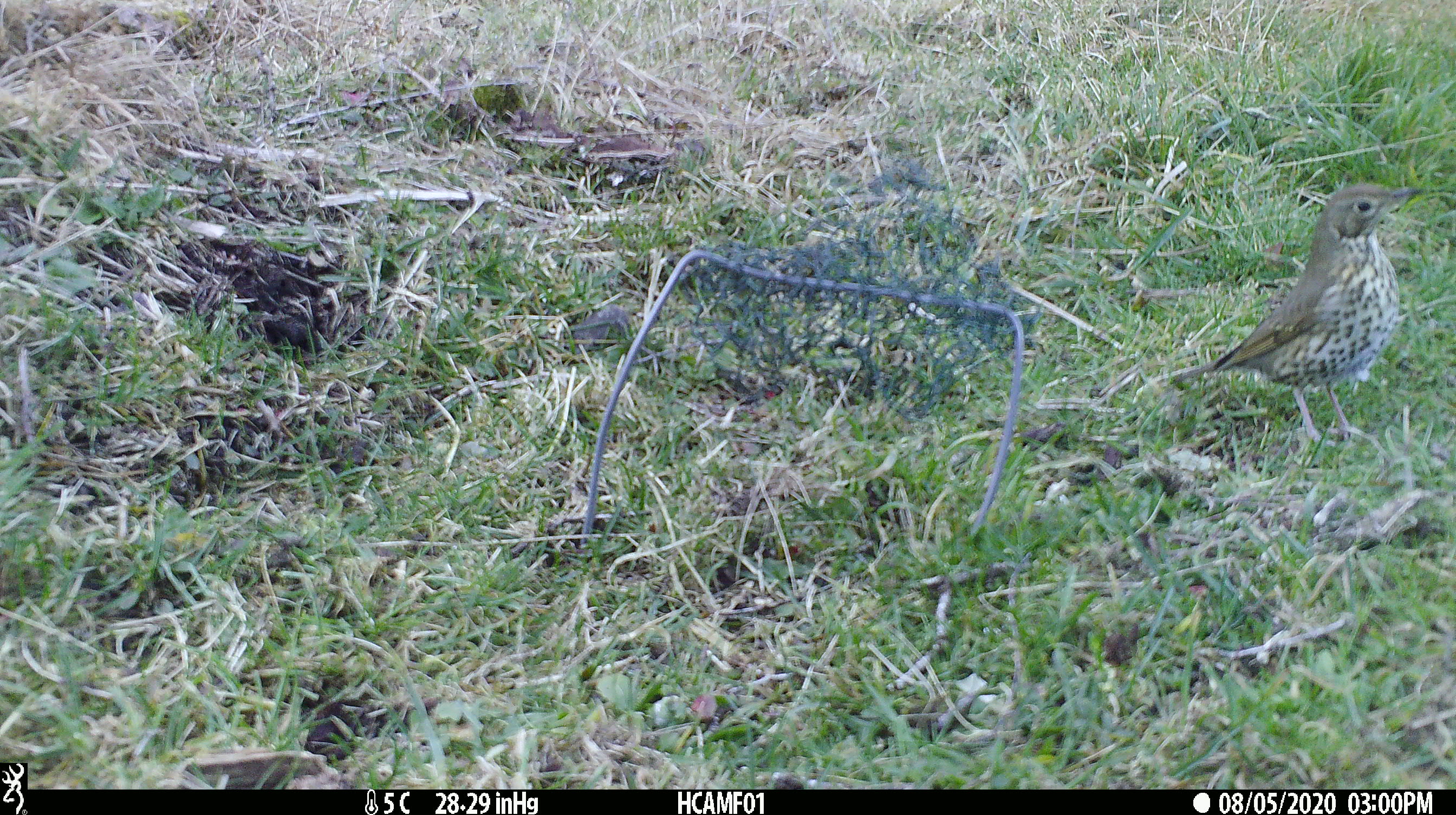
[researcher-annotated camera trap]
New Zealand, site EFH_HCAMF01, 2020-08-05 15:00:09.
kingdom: Animalia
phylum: Chordata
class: Aves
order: Passeriformes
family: Turdidae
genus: Turdus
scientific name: Turdus philomelos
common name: song thrush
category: thrush